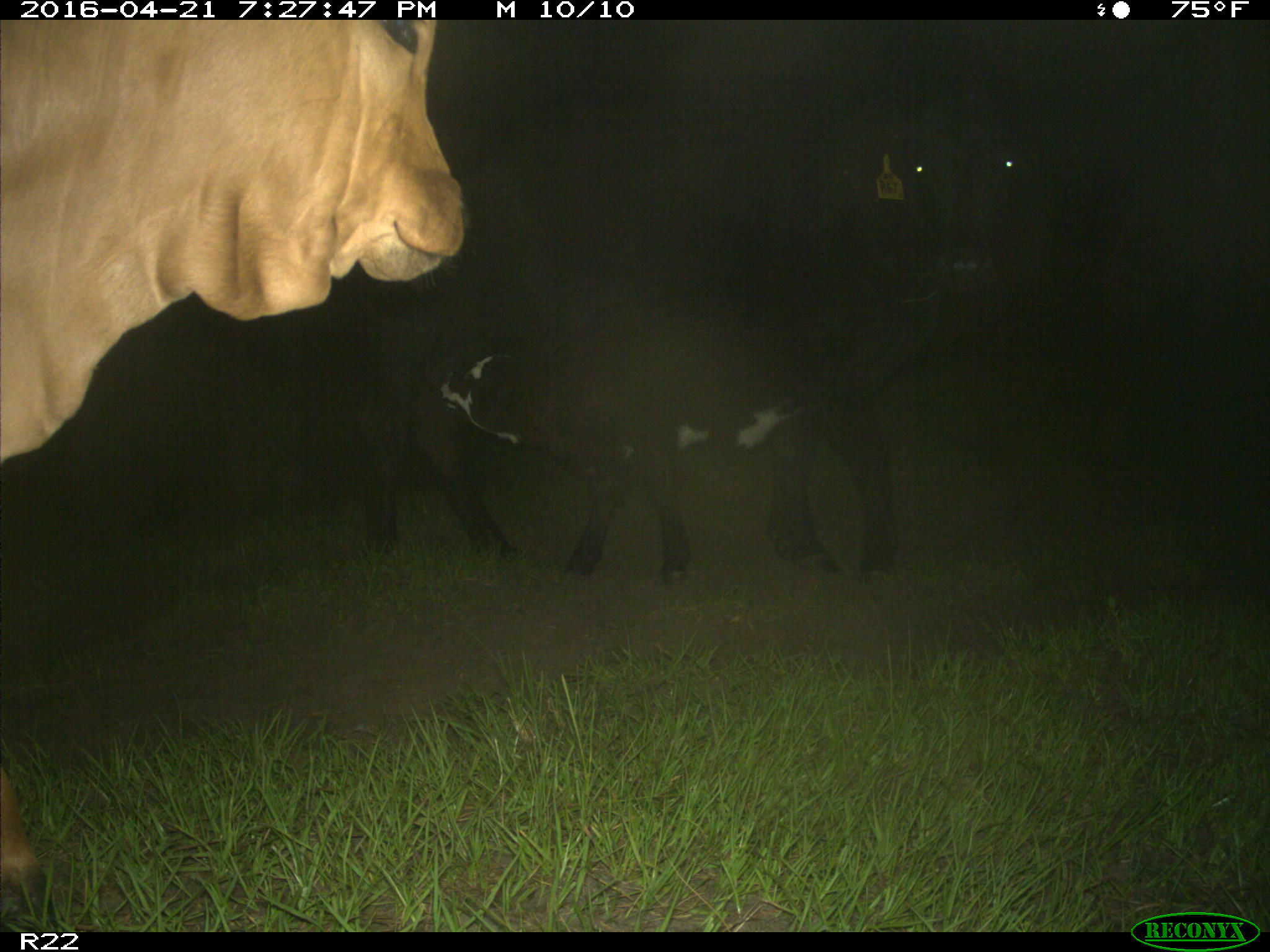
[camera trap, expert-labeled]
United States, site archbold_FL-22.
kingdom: Animalia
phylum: Chordata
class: Mammalia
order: Artiodactyla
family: Bovidae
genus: Bos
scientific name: Bos taurus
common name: domestic cow